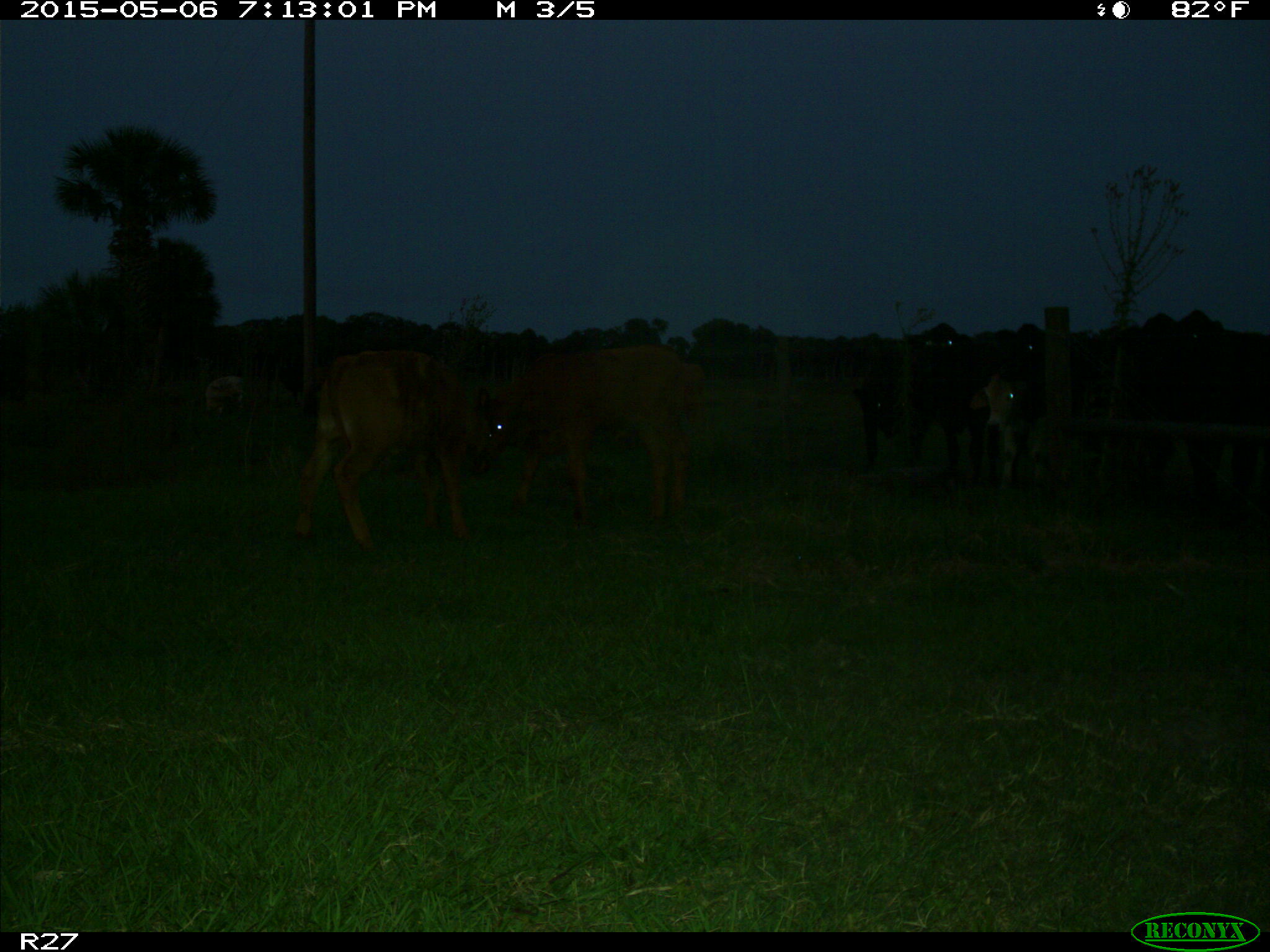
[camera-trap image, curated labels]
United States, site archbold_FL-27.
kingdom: Animalia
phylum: Chordata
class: Mammalia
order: Artiodactyla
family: Bovidae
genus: Bos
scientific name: Bos taurus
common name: domestic cow